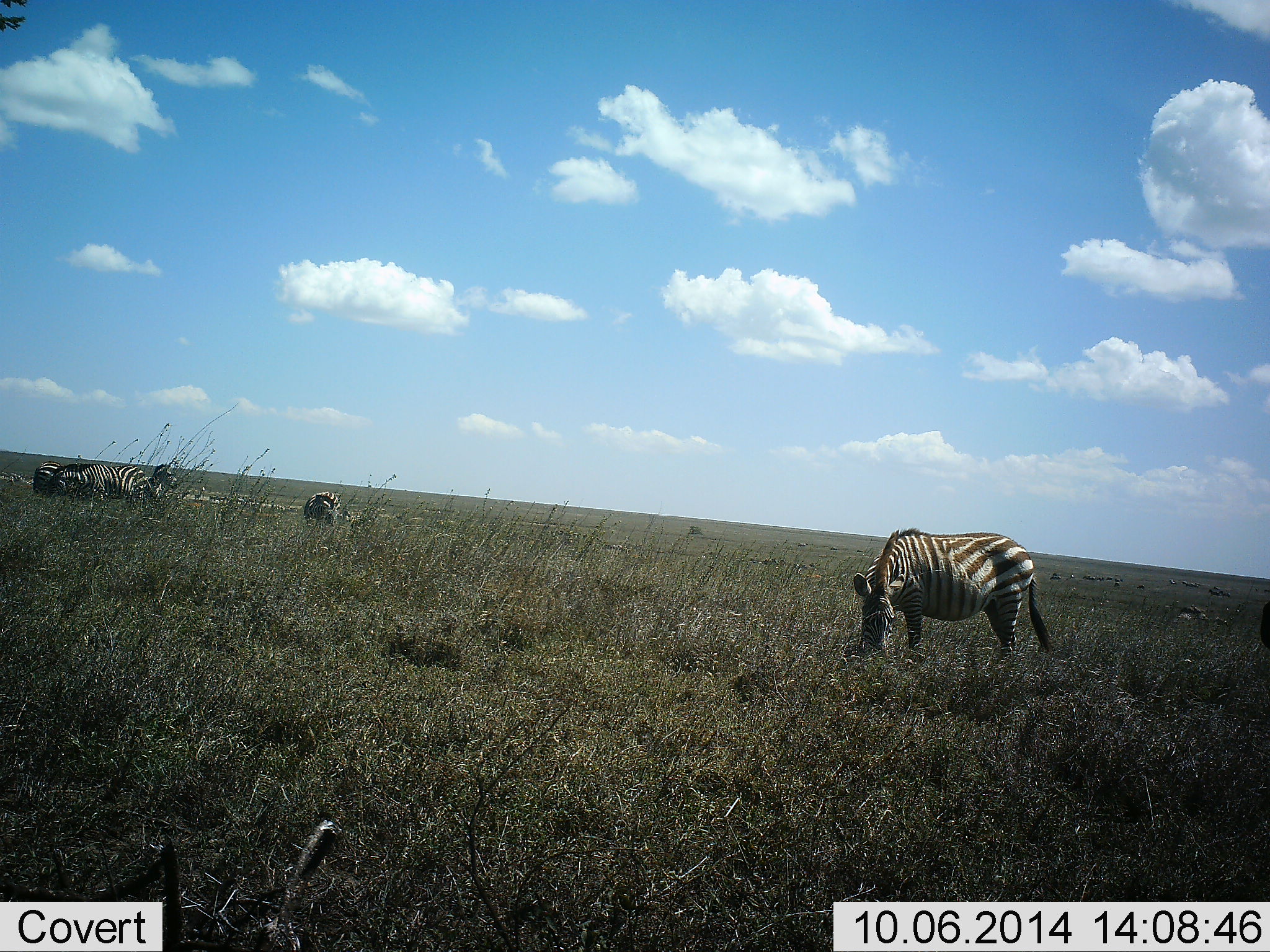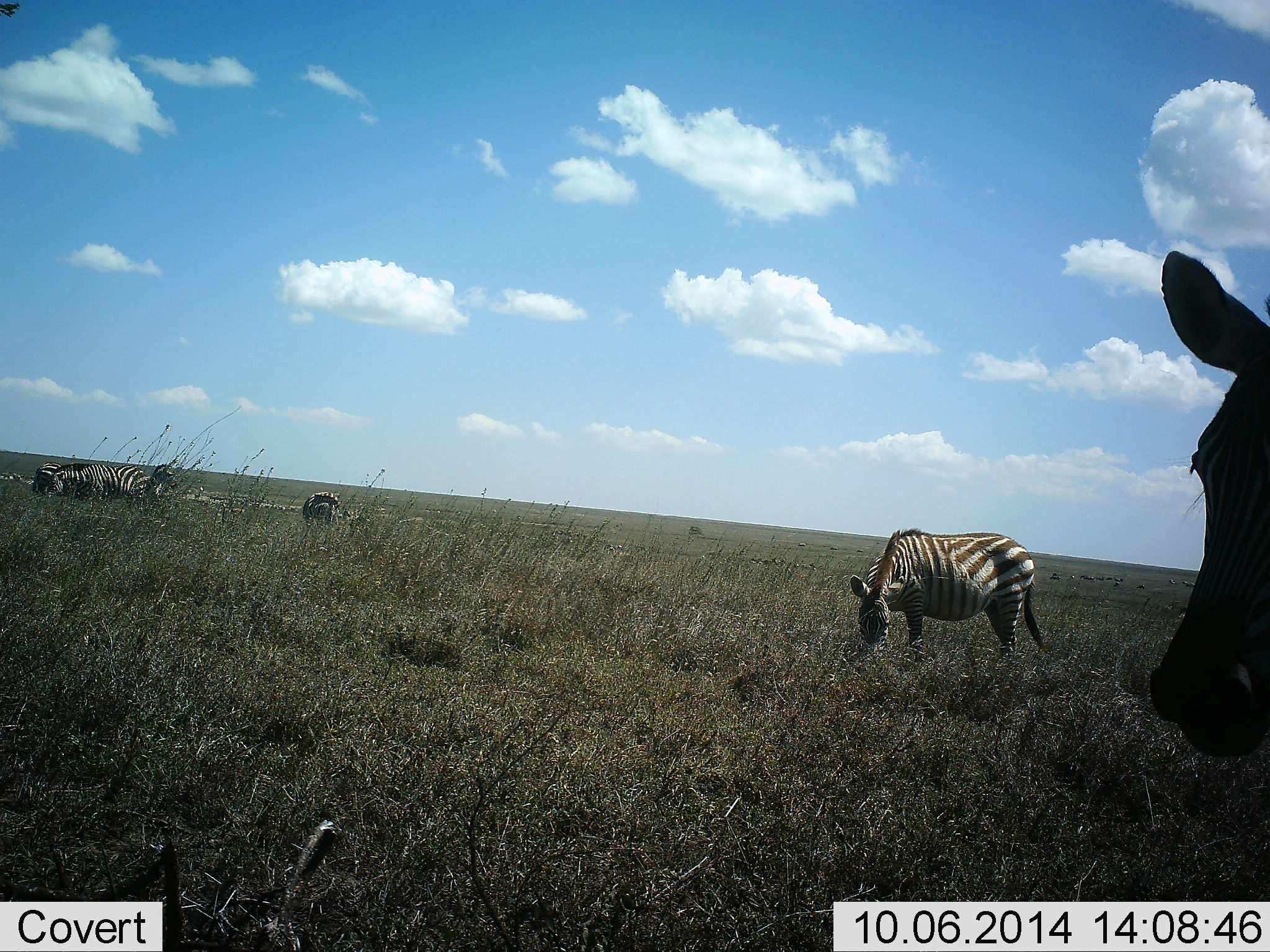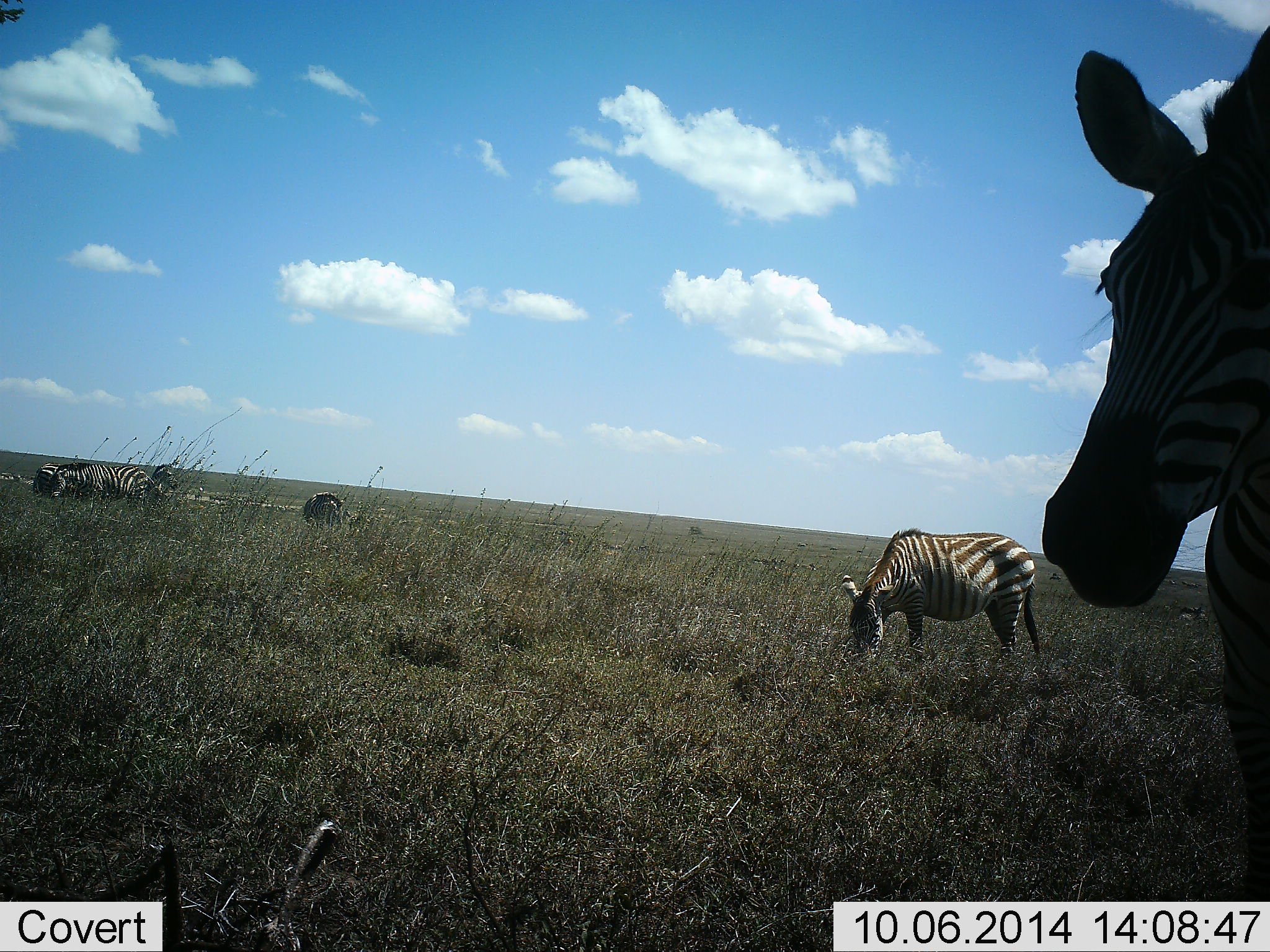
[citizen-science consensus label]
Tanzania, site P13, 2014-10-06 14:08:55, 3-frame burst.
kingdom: Animalia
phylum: Chordata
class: Mammalia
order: Perissodactyla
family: Equidae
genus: Equus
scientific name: Equus quagga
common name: plains zebra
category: zebra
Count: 6.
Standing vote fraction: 60%.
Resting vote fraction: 0%.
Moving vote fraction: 30%.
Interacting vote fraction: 0%.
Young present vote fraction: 0%.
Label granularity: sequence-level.